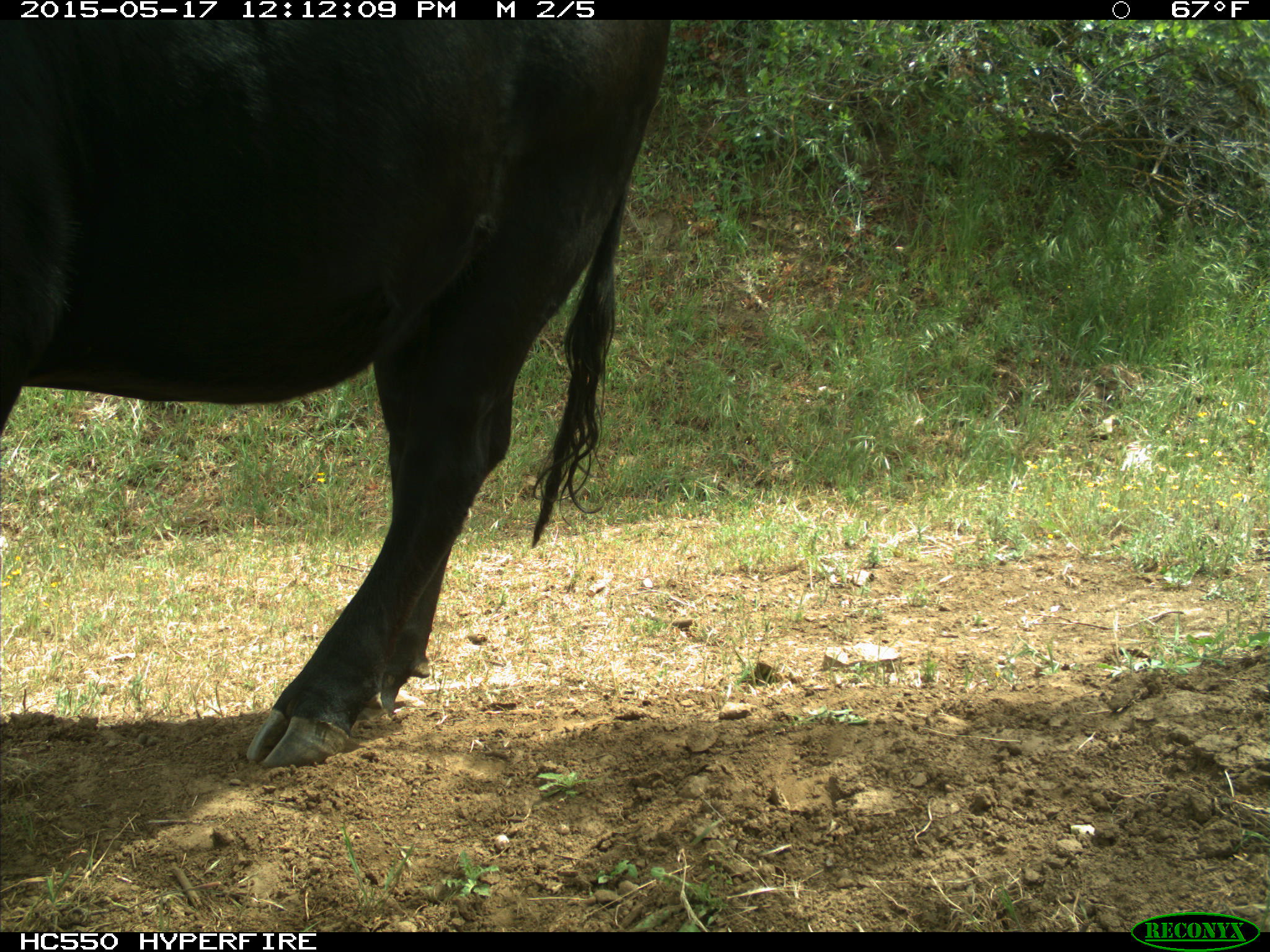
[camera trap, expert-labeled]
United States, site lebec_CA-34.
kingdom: Animalia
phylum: Chordata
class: Mammalia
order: Artiodactyla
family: Bovidae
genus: Bos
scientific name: Bos taurus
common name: domestic cow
Bos taurus (domestic cow).